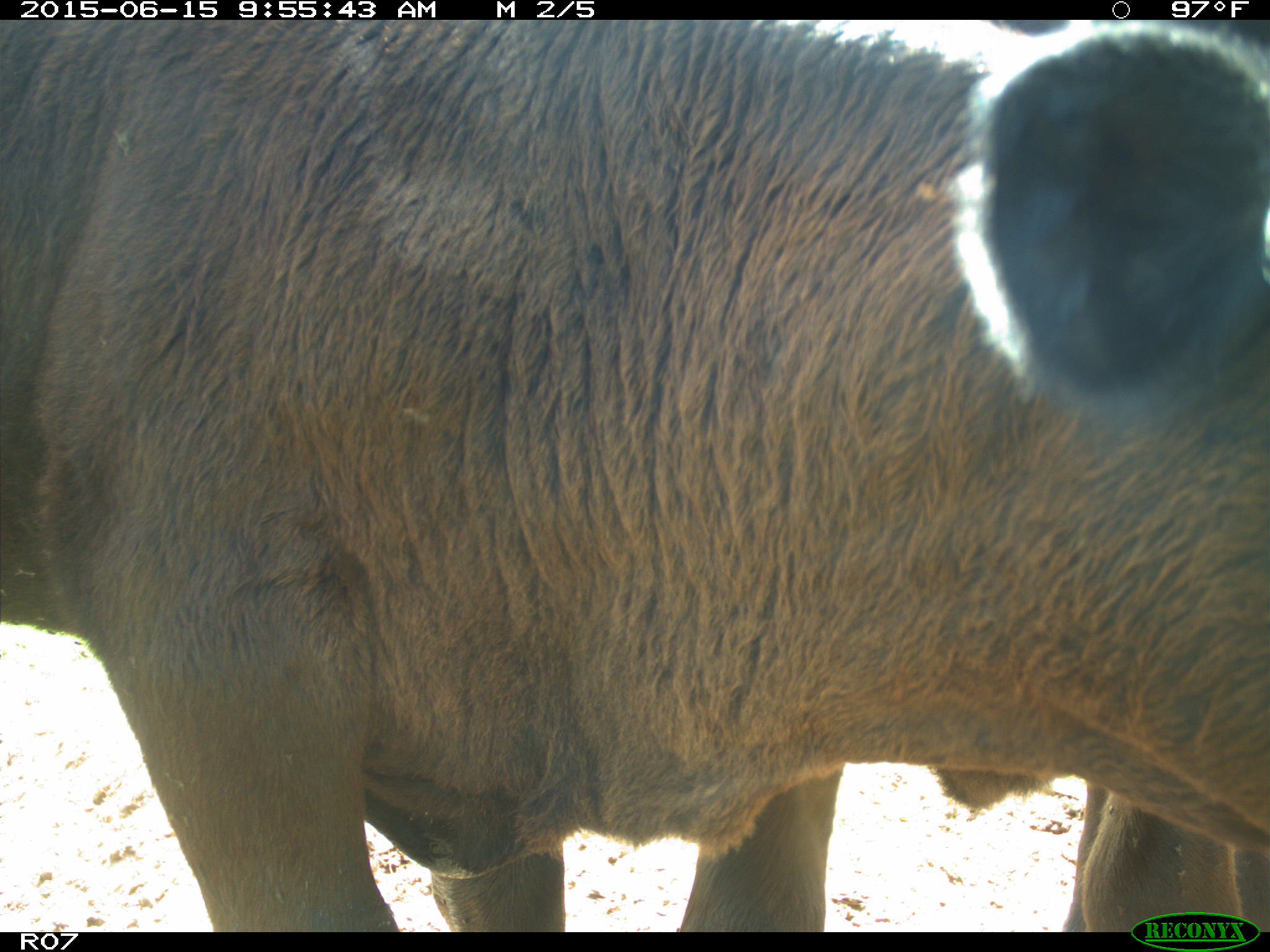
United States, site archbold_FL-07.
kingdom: Animalia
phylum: Chordata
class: Mammalia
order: Artiodactyla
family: Bovidae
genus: Bos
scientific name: Bos taurus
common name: domestic cow